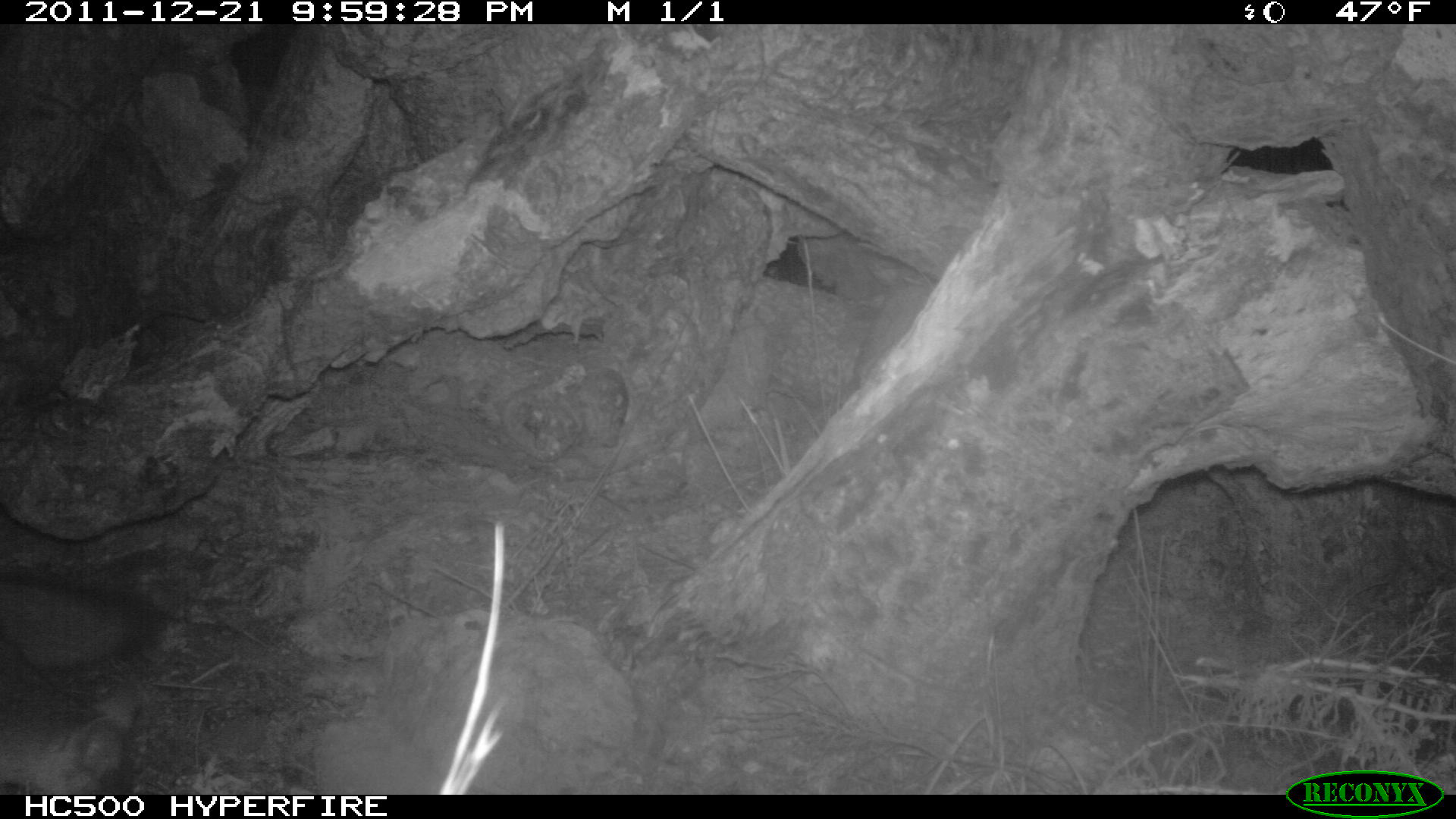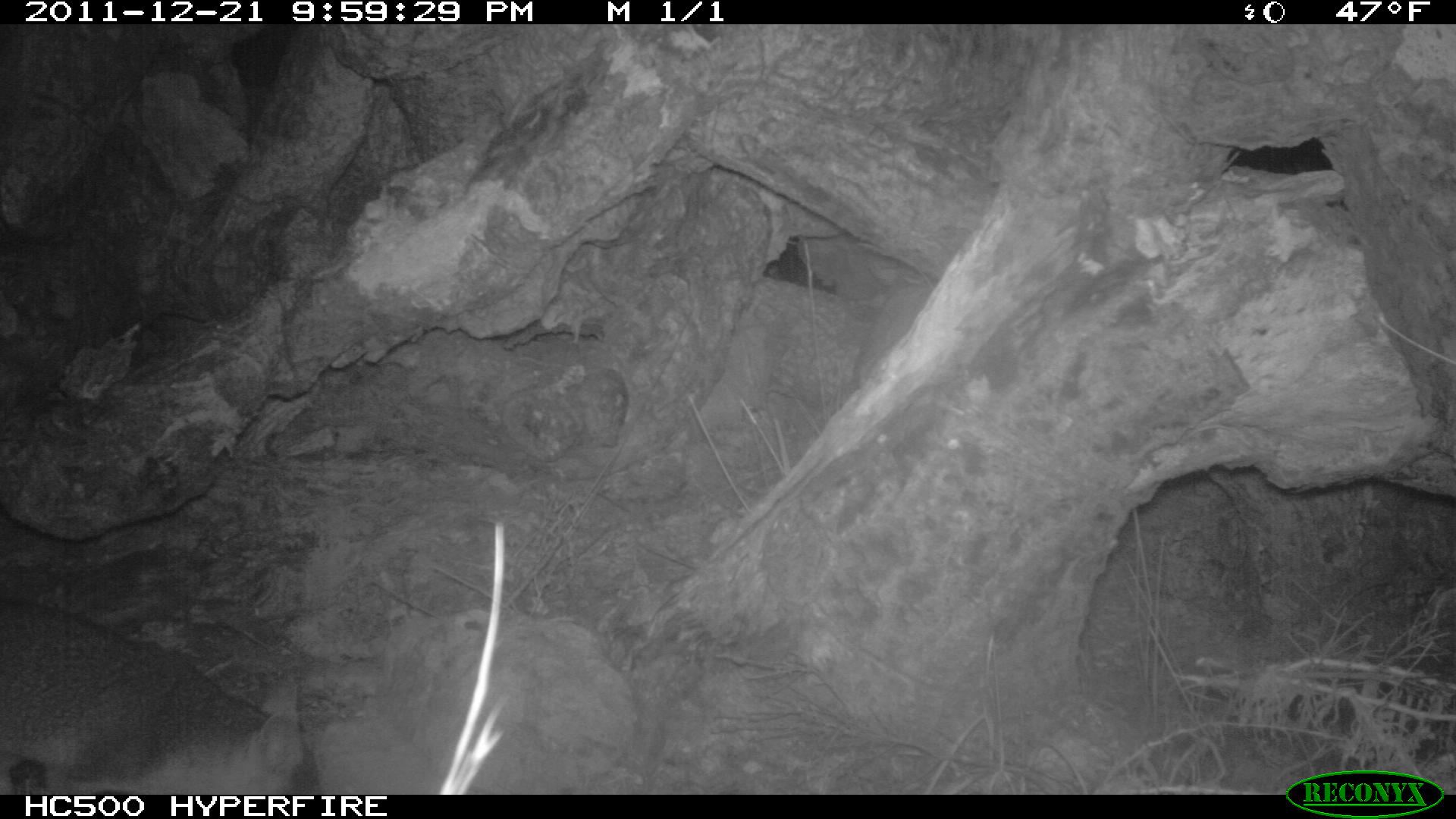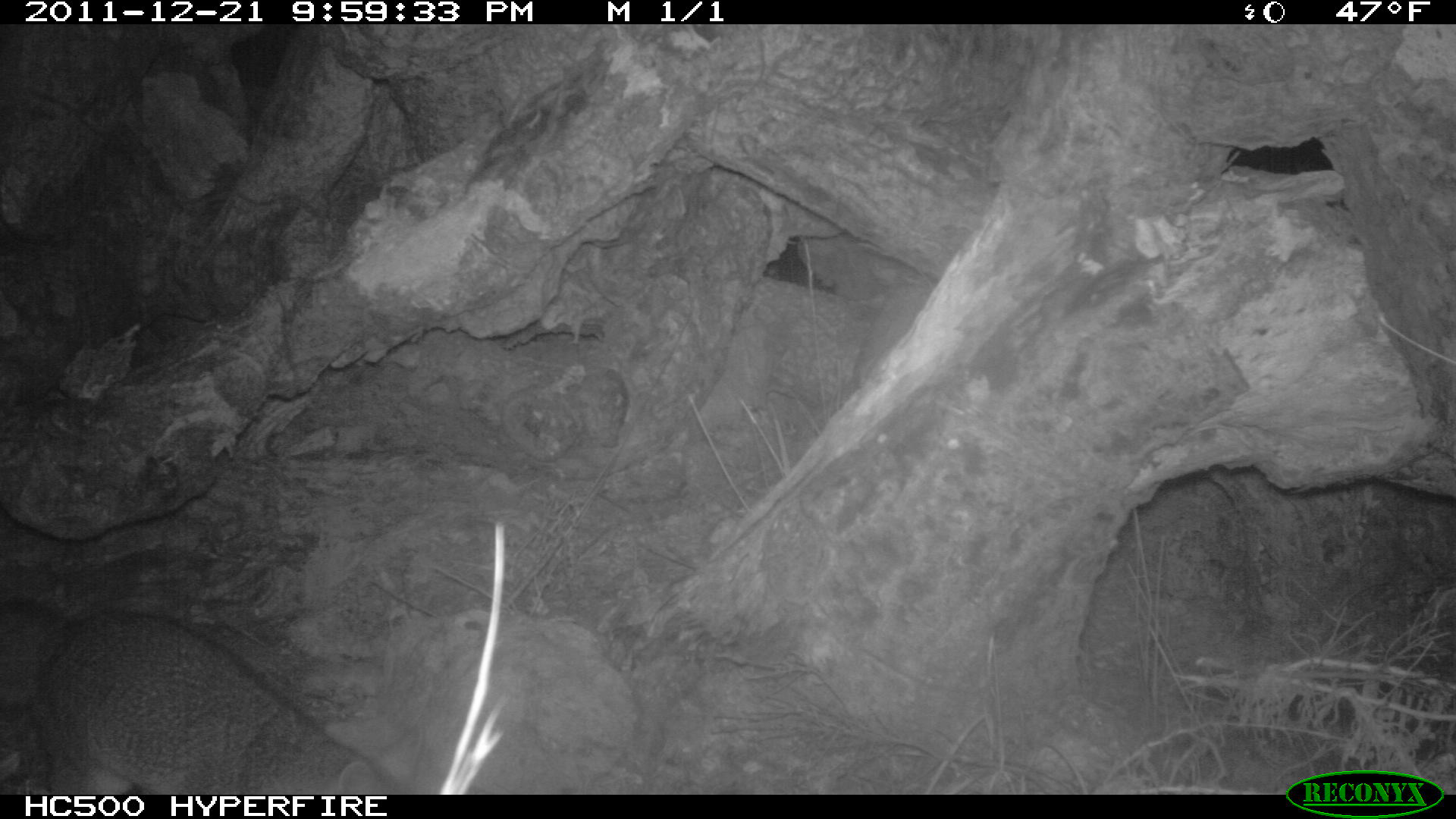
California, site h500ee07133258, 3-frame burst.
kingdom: Animalia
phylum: Chordata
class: Mammalia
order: Carnivora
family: Canidae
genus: Urocyon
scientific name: Urocyon littoralis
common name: island fox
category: fox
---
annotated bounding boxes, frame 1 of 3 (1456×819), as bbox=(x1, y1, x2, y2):
fox: bbox=(0, 576, 161, 795)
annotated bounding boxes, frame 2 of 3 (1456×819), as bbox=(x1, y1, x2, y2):
fox: bbox=(0, 594, 321, 796)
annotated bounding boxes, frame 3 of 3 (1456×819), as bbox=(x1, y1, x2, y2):
fox: bbox=(0, 599, 422, 795)